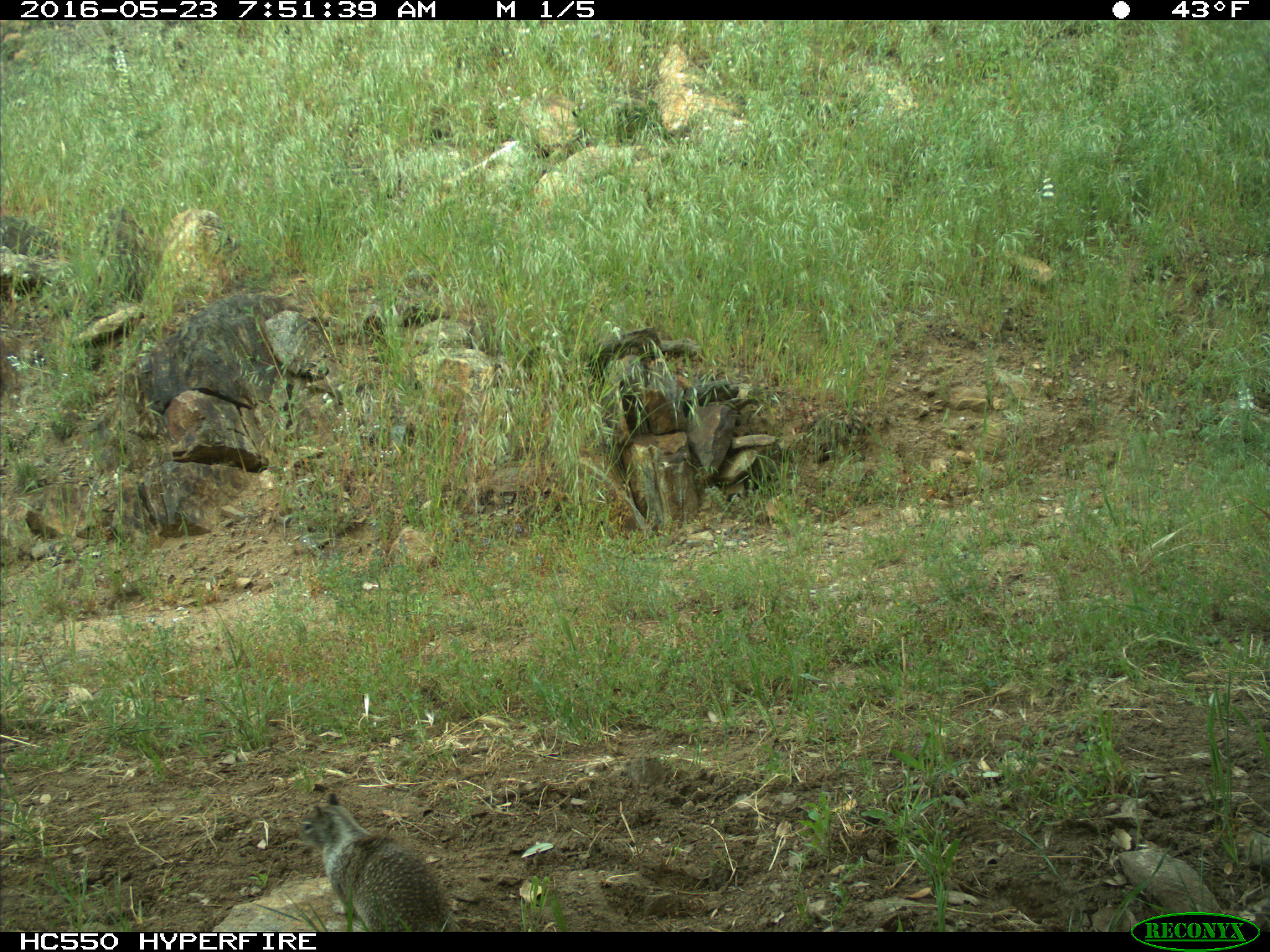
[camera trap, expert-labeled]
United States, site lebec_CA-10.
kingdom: Animalia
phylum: Chordata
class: Mammalia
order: Rodentia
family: Sciuridae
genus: Otospermophilus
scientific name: Otospermophilus beecheyi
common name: california ground squirrel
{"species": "Otospermophilus beecheyi (california ground squirrel)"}